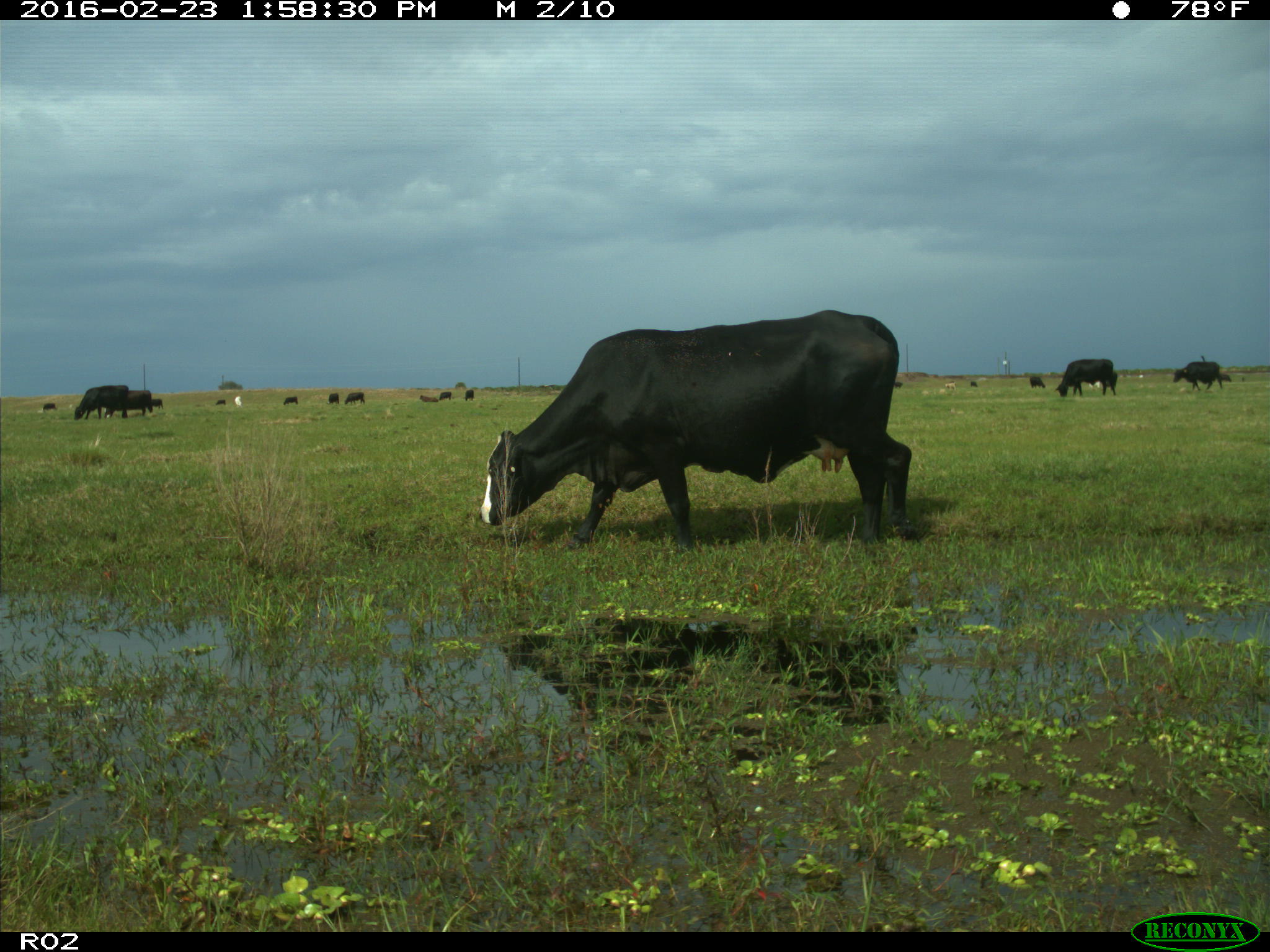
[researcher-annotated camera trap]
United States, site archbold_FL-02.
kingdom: Animalia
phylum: Chordata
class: Mammalia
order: Artiodactyla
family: Bovidae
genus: Bos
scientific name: Bos taurus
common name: domestic cow